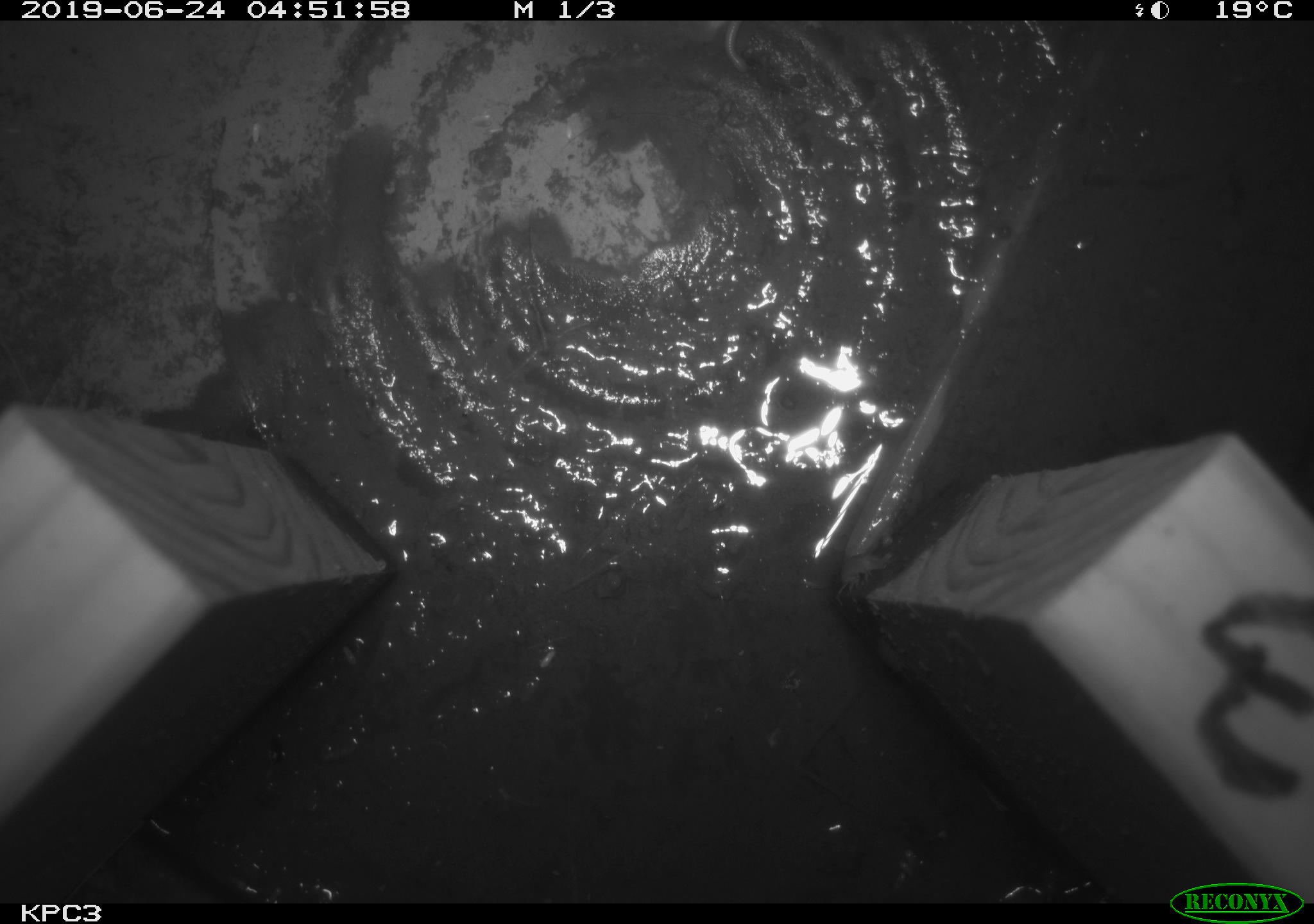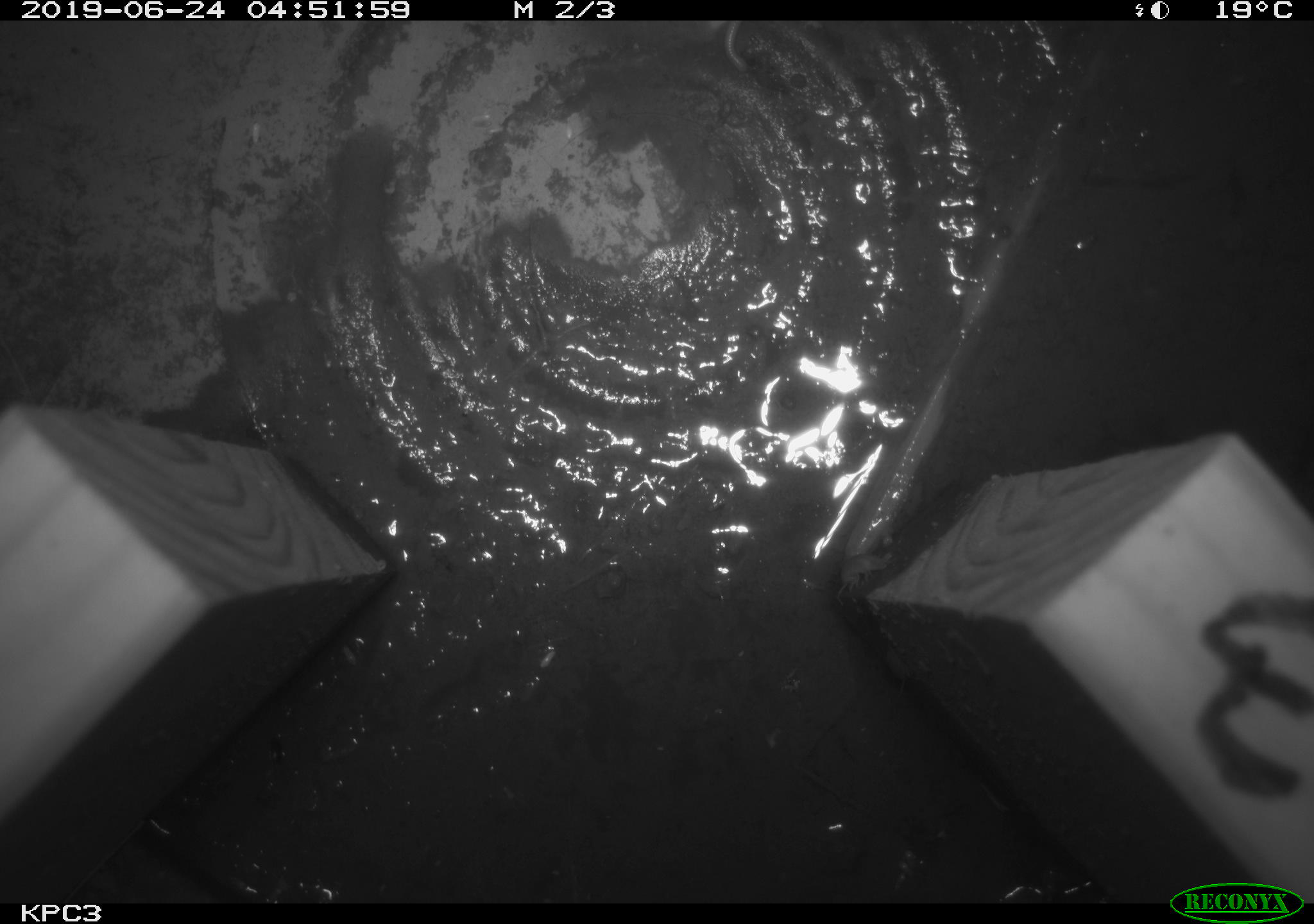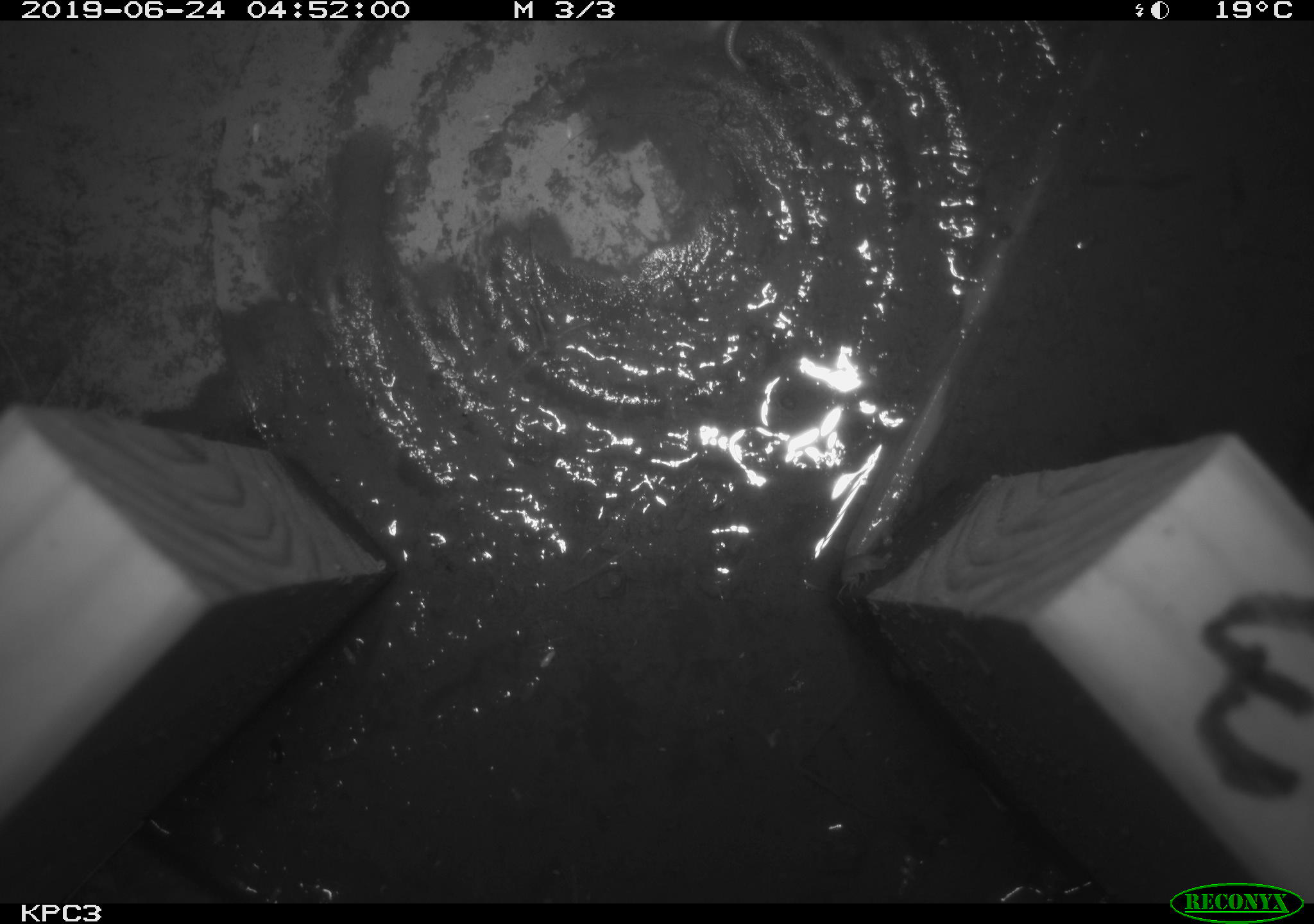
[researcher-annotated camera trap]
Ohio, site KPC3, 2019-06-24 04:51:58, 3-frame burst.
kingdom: Animalia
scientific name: Animalia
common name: animal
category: invertebrate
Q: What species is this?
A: Invertebrate (animal) (Animalia).